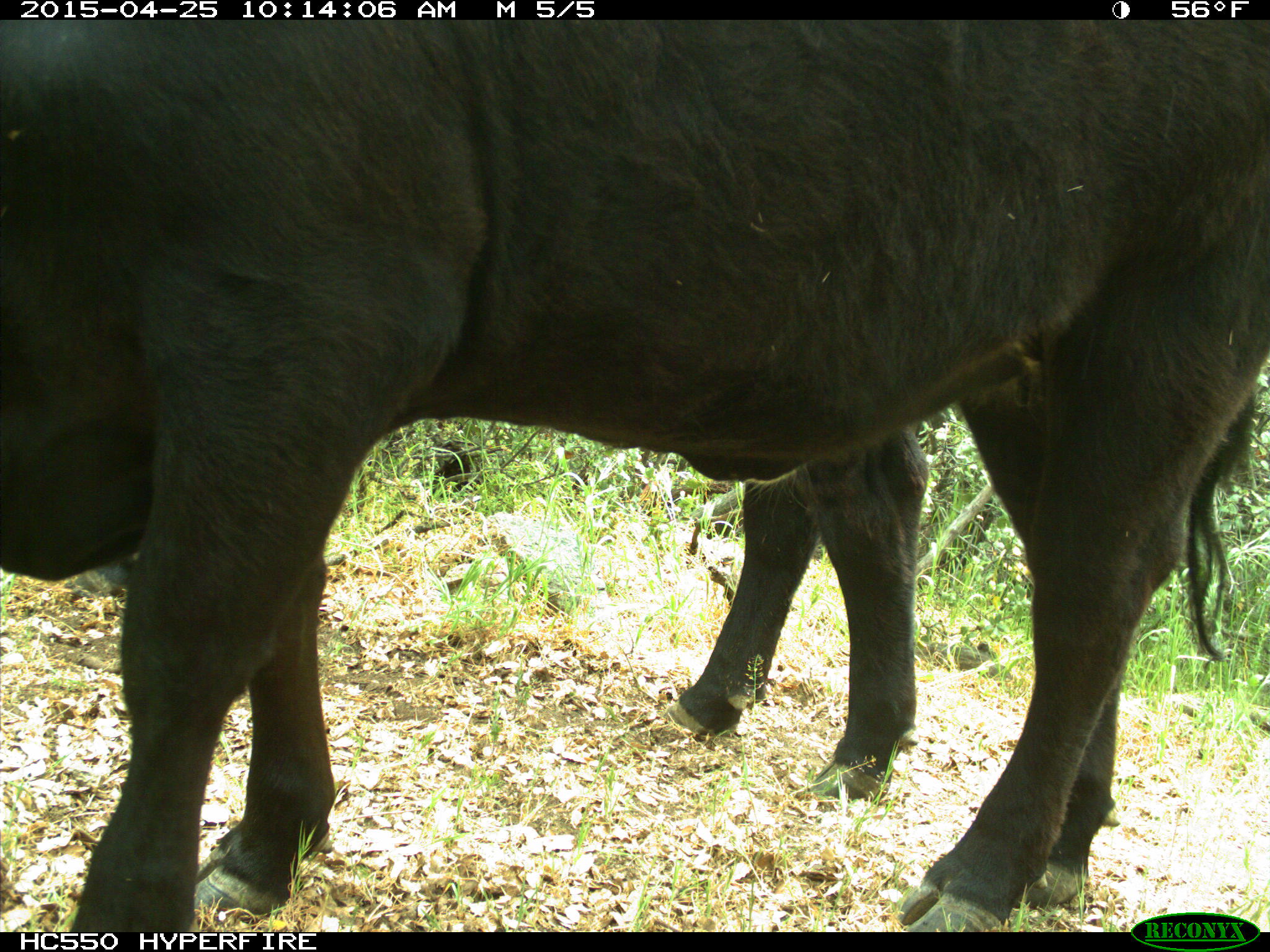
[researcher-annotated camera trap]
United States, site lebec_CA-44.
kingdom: Animalia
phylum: Chordata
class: Mammalia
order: Artiodactyla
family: Suidae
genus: Sus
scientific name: Sus scrofa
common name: wild boar